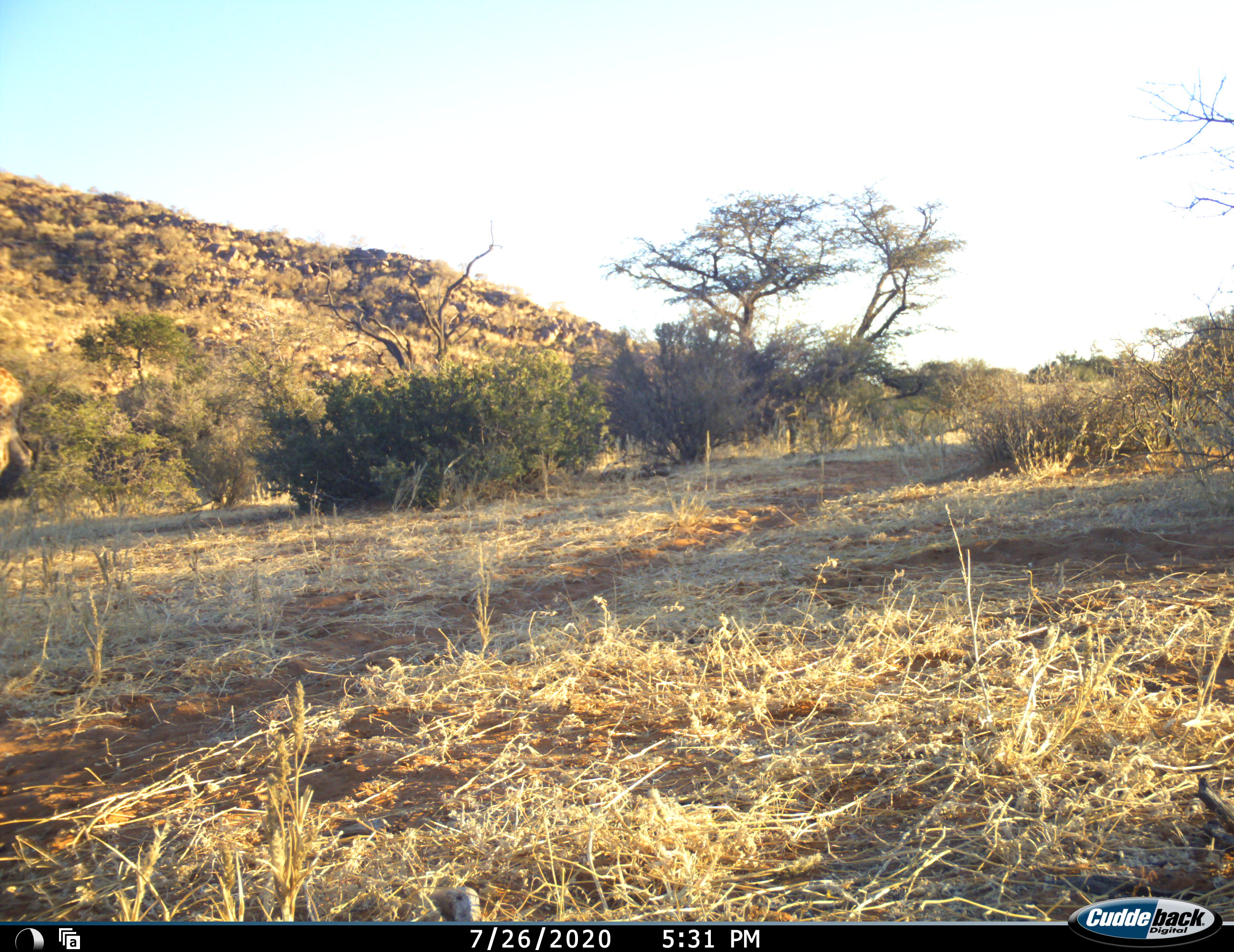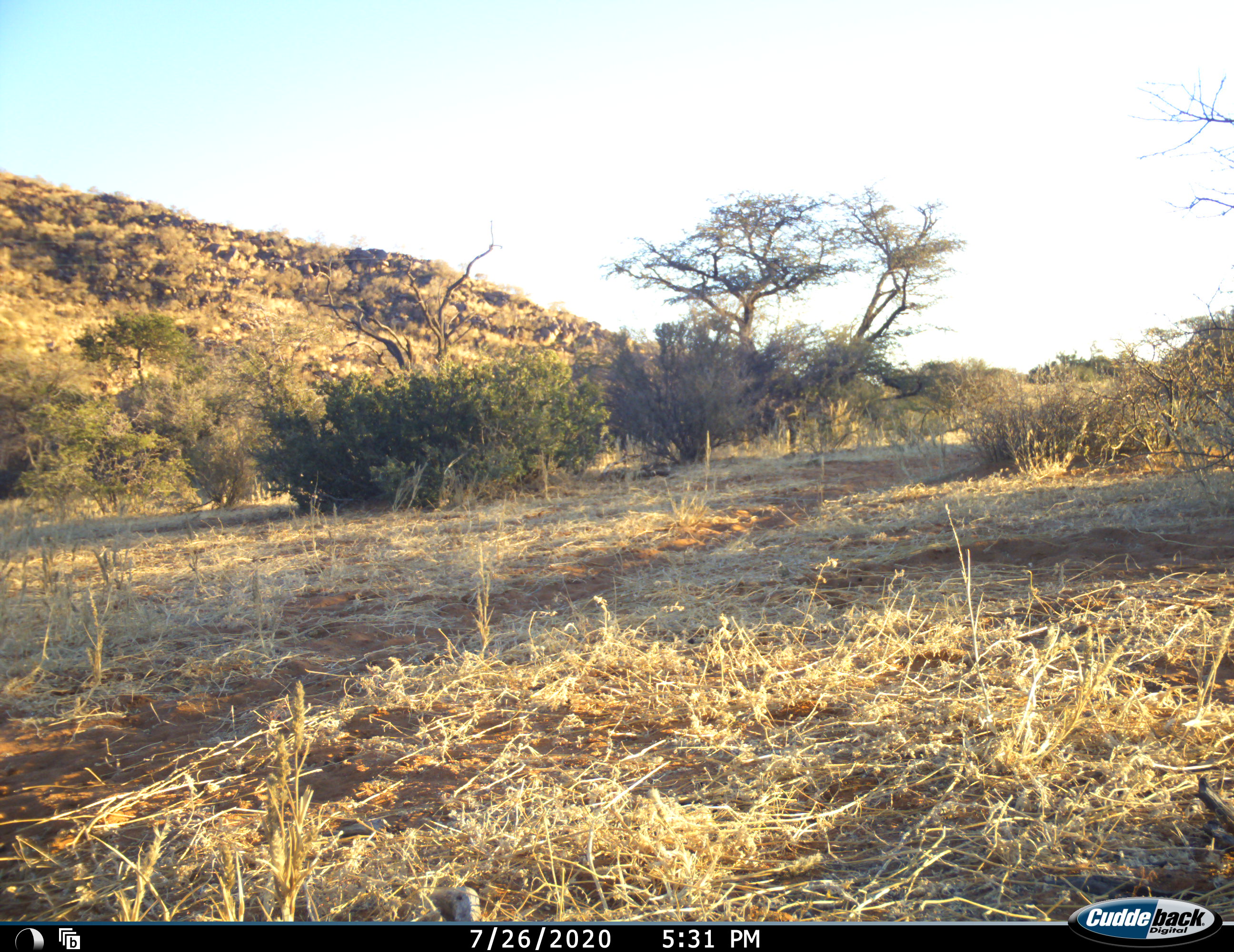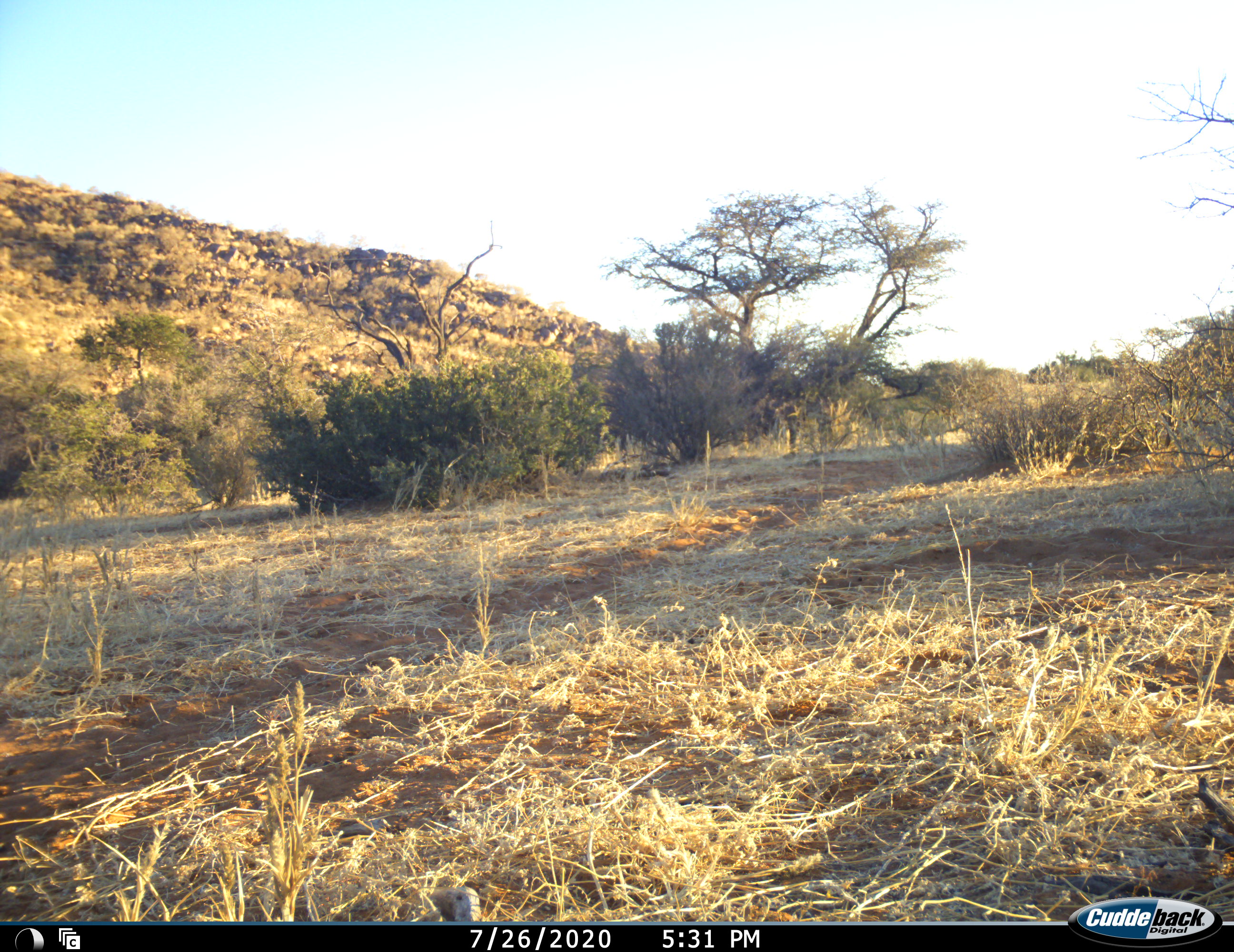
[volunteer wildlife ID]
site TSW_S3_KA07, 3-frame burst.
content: unidentified animal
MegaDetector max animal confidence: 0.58